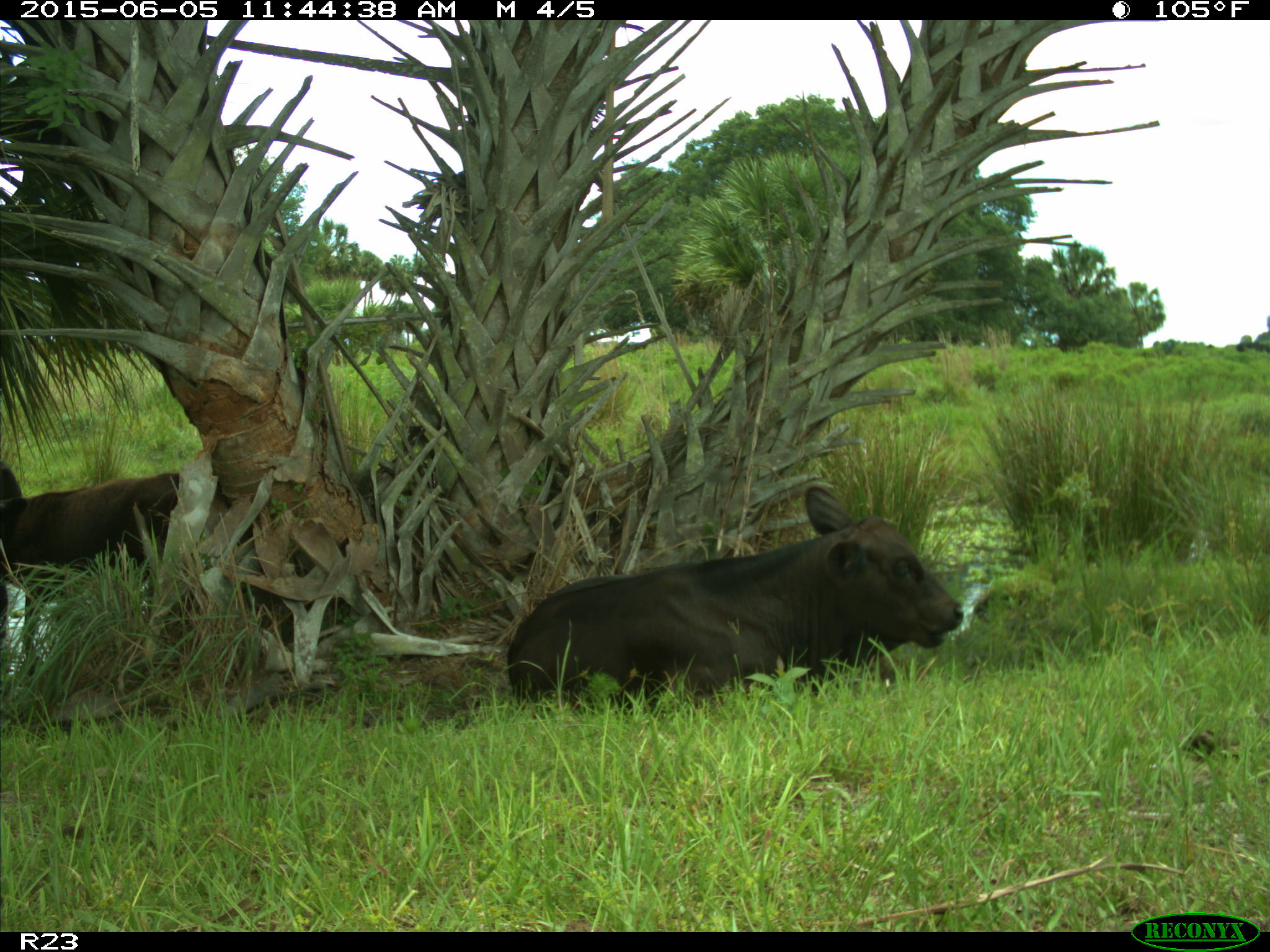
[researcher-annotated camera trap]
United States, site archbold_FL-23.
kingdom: Animalia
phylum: Chordata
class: Mammalia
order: Artiodactyla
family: Bovidae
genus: Bos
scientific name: Bos taurus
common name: domestic cow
Bos taurus (domestic cow).